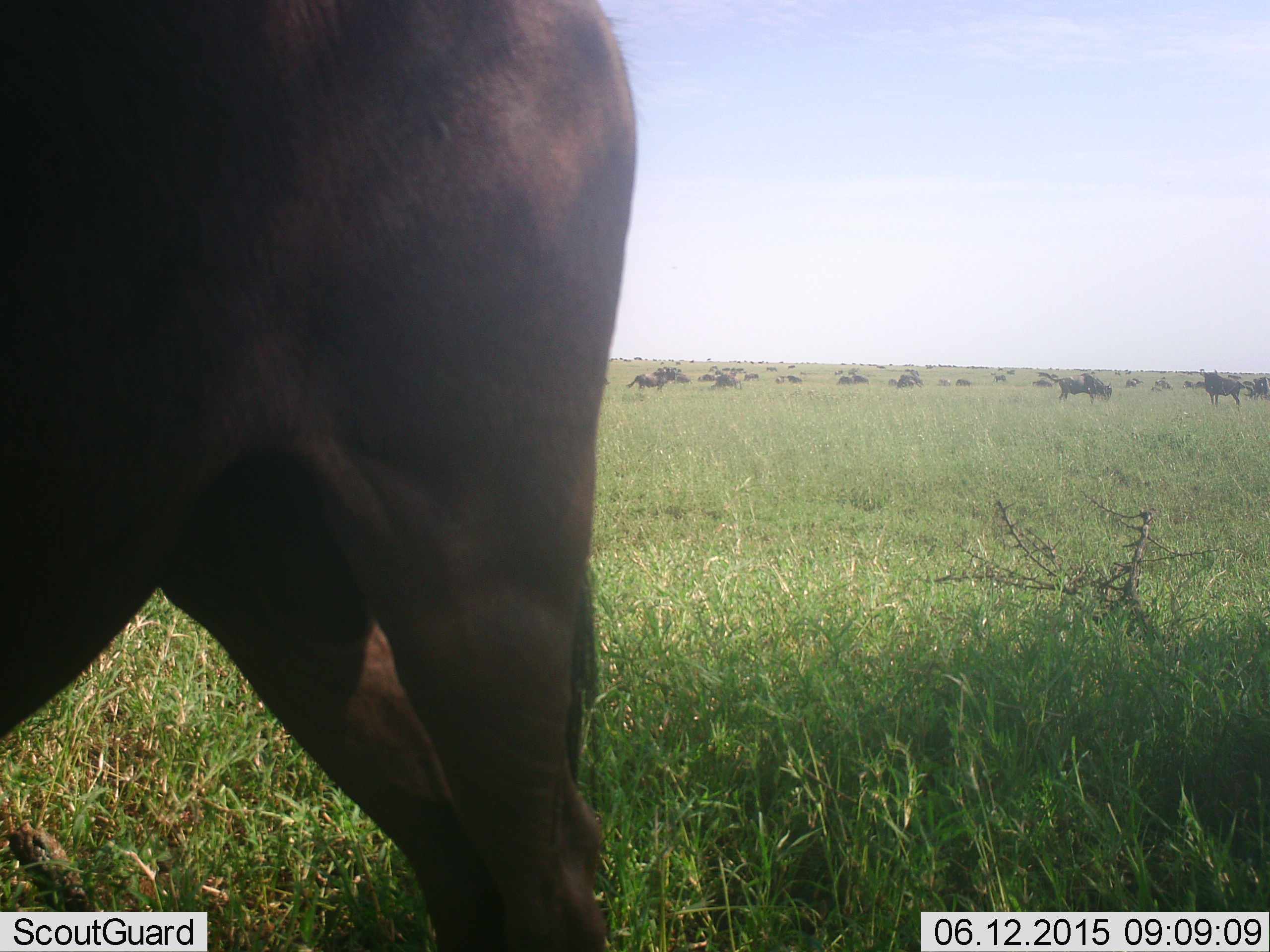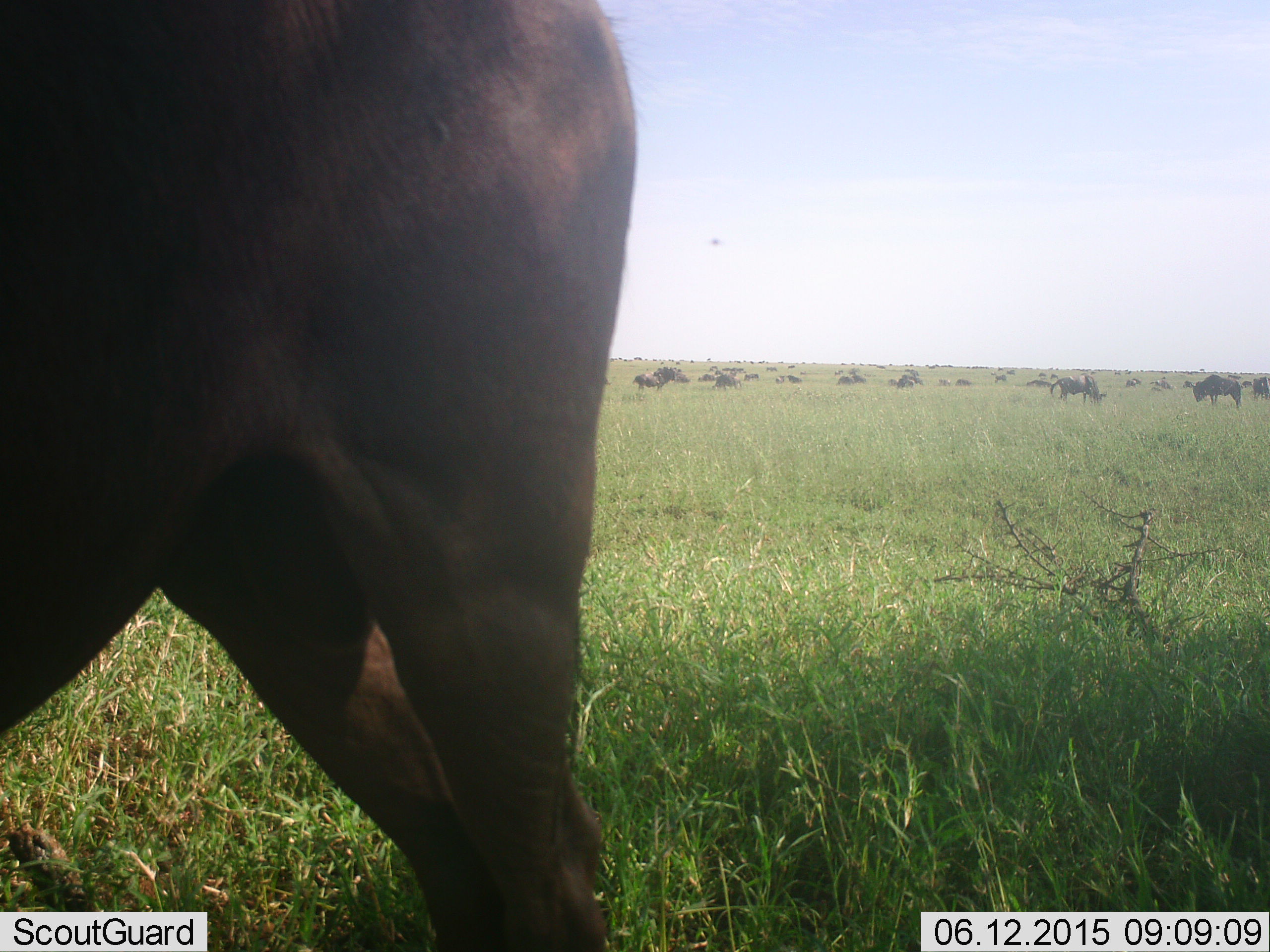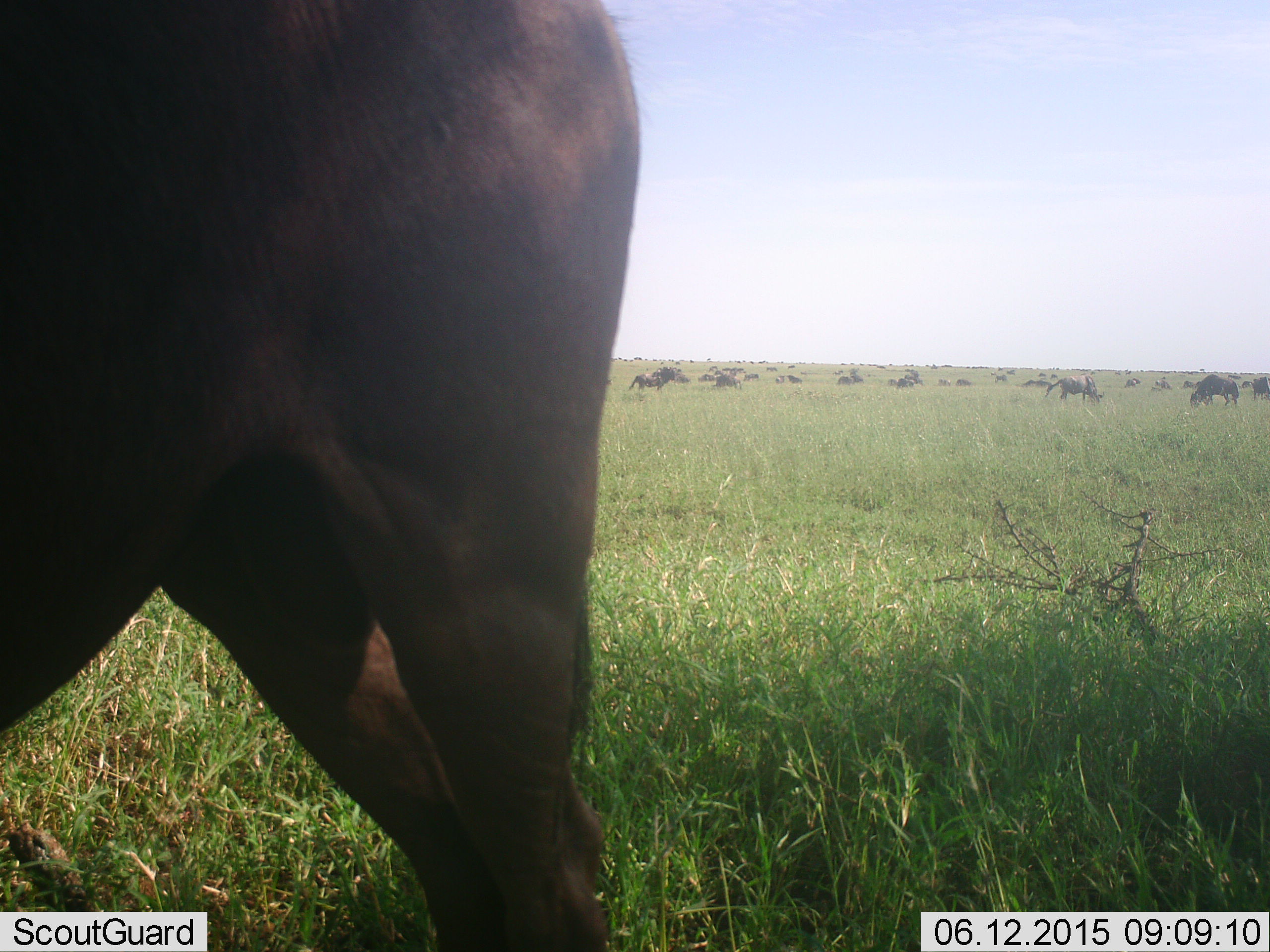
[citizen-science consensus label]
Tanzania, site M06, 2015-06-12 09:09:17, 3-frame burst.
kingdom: Animalia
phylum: Chordata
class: Mammalia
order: Artiodactyla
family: Bovidae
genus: Connochaetes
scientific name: Connochaetes taurinus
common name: blue wildebeest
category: wildebeest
Wildebeest (blue wildebeest) (Connochaetes taurinus), count 11-50. Behavior (volunteer vote fractions): standing 77%, resting 38%, moving 31%, interacting 0%. Young present (vote fraction): 0%. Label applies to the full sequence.